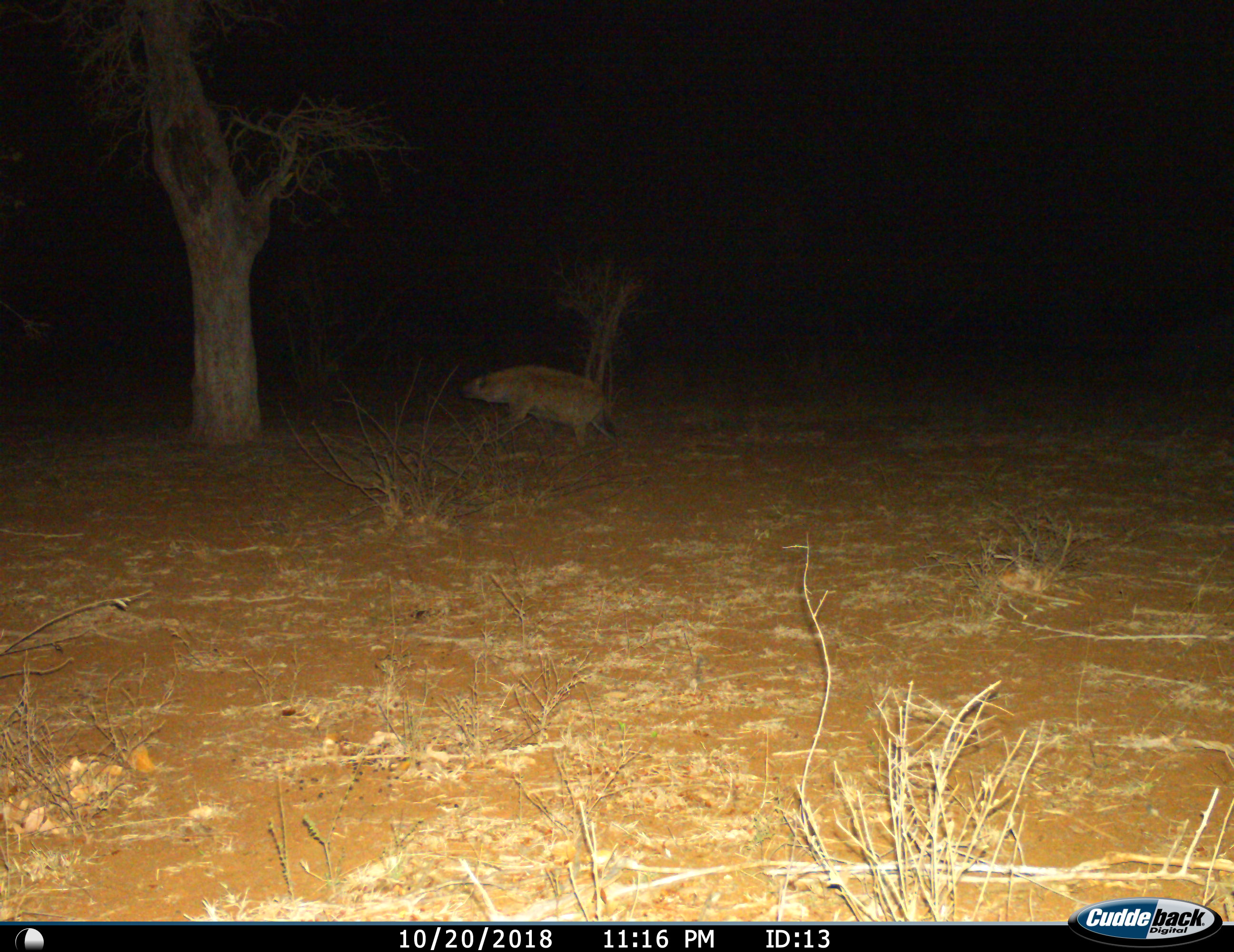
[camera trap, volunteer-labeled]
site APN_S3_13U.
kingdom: Animalia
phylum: Chordata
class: Mammalia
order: Carnivora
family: Hyaenidae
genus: Crocuta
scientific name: Crocuta crocuta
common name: spotted hyena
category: hyenaspotted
Hyenaspotted (spotted hyena) (Crocuta crocuta), count 1. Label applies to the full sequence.